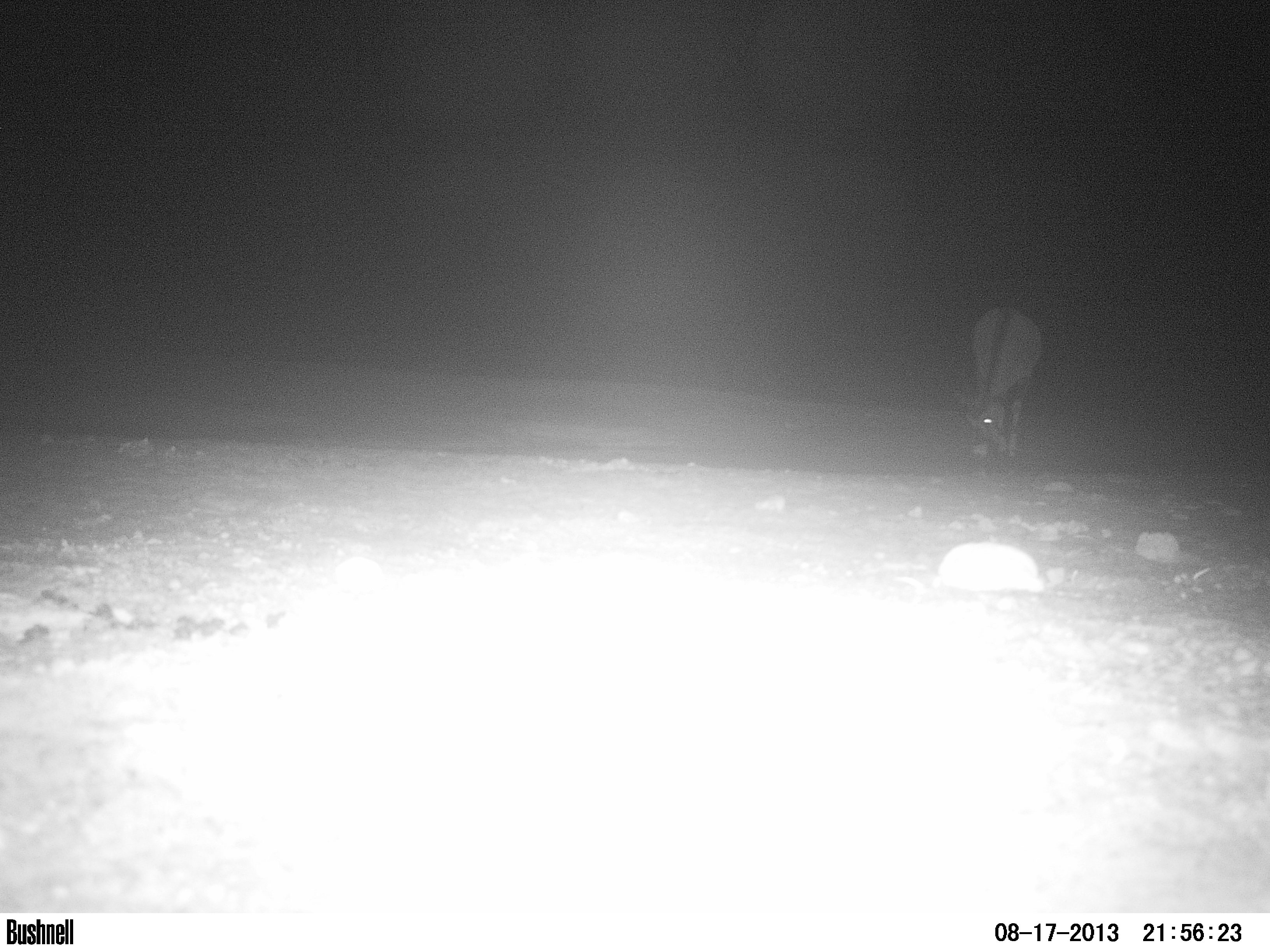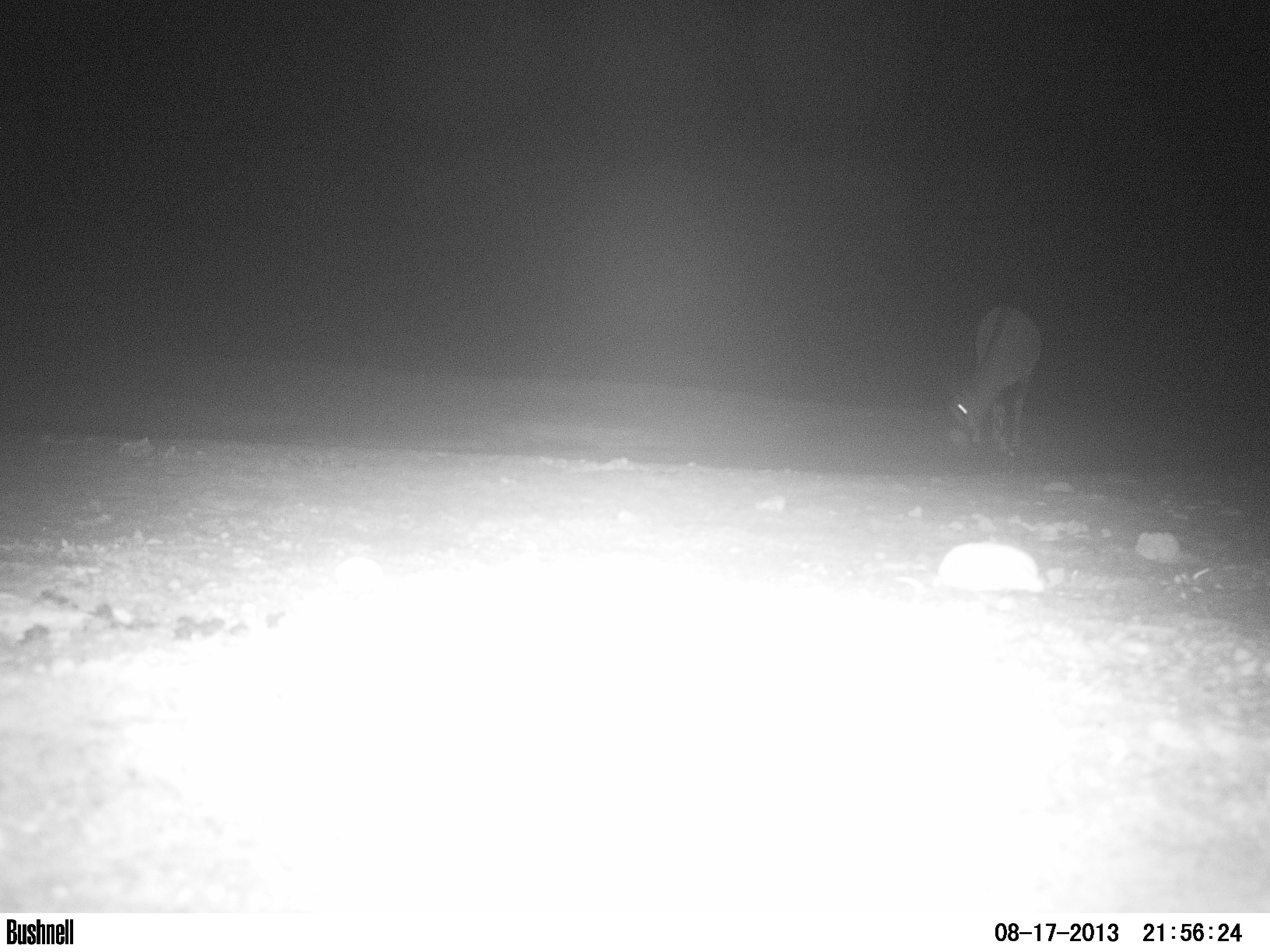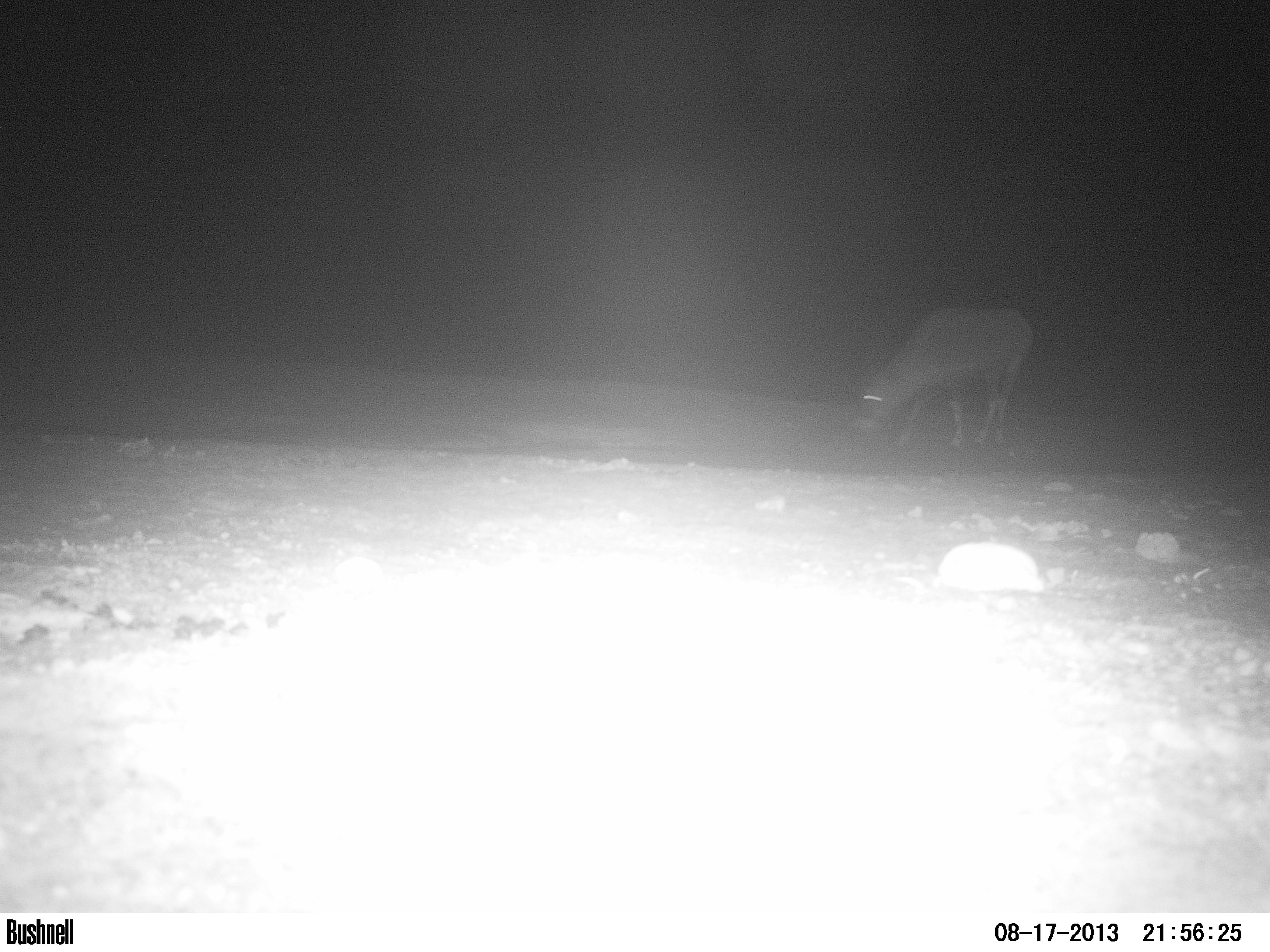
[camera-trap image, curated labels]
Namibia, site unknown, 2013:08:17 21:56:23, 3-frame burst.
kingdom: Animalia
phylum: Chordata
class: Mammalia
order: Artiodactyla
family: Bovidae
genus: Oryx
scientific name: Oryx gazella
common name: gemsbok